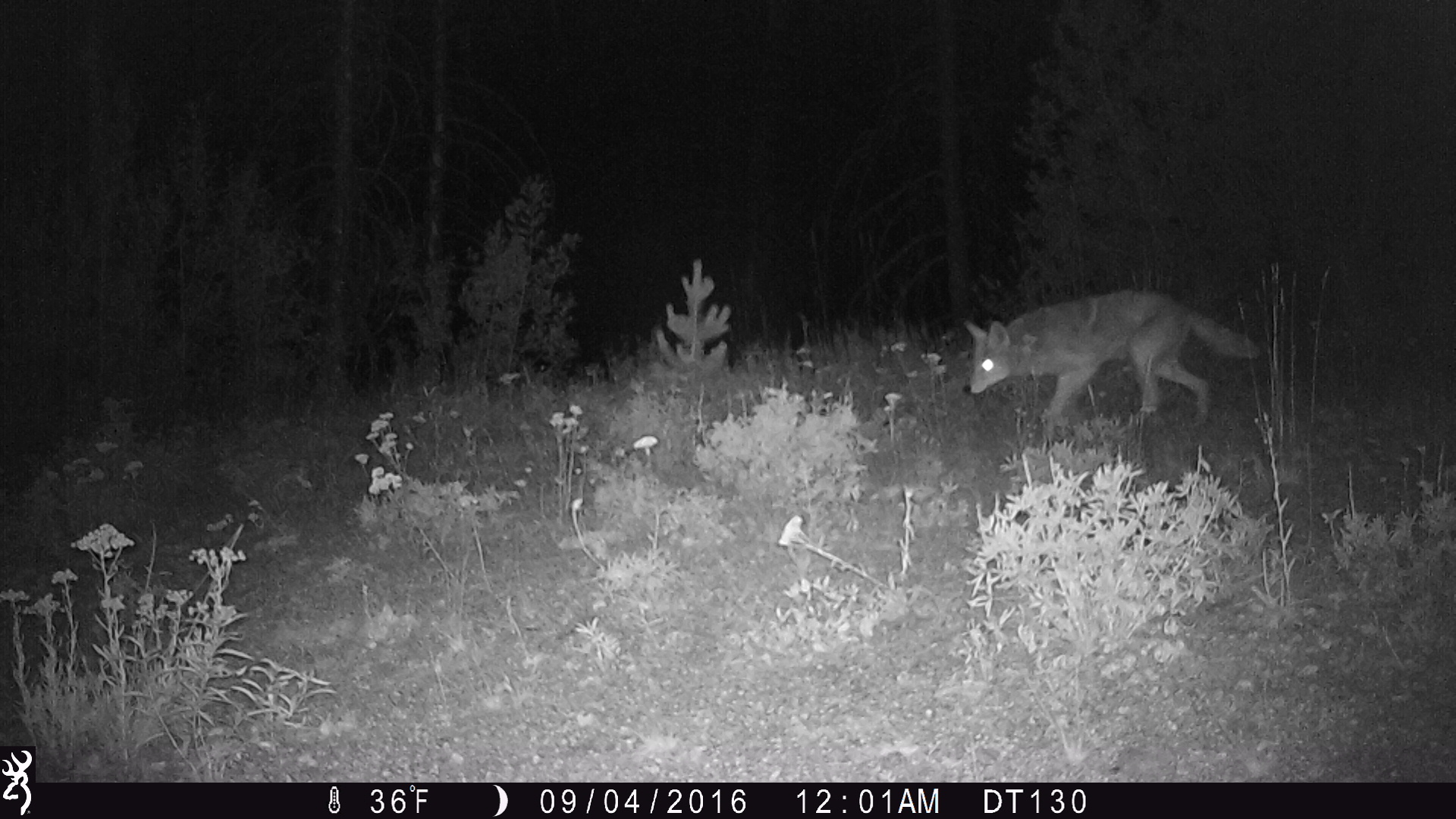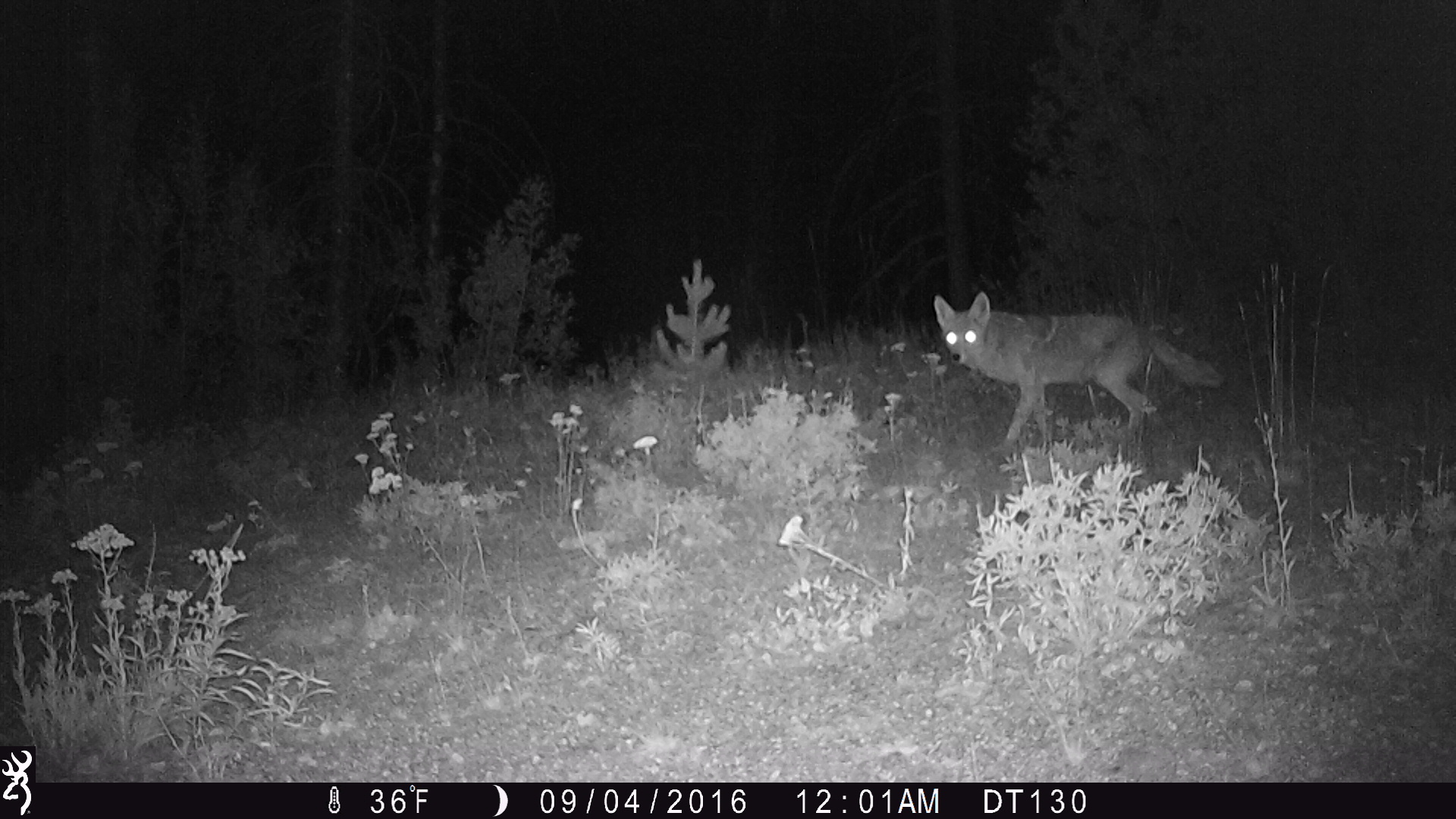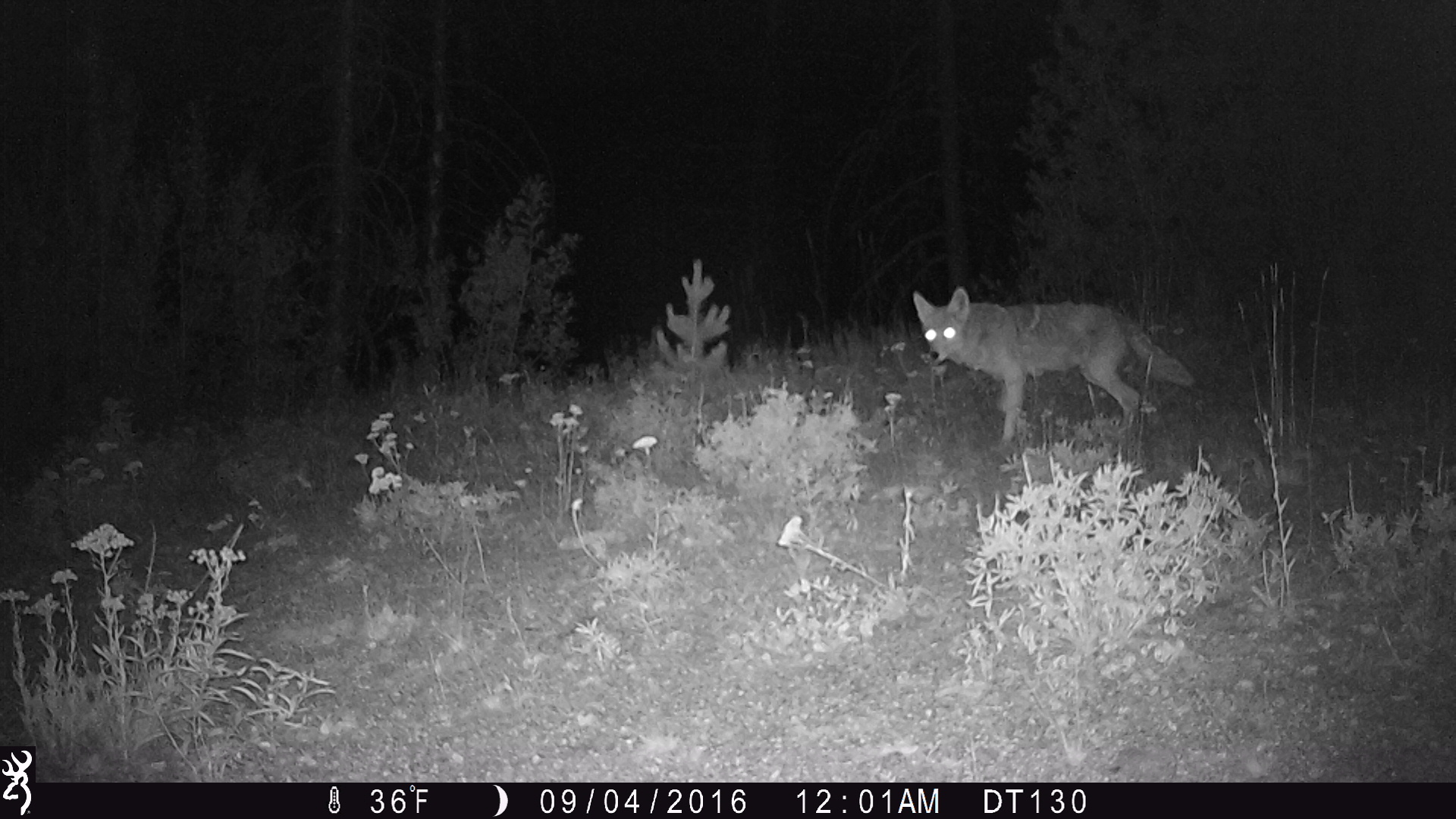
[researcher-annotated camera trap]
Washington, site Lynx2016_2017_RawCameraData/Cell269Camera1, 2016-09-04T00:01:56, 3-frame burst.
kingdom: Animalia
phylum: Chordata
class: Mammalia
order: Carnivora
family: Canidae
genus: Canis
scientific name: Canis latrans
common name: coyote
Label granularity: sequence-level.